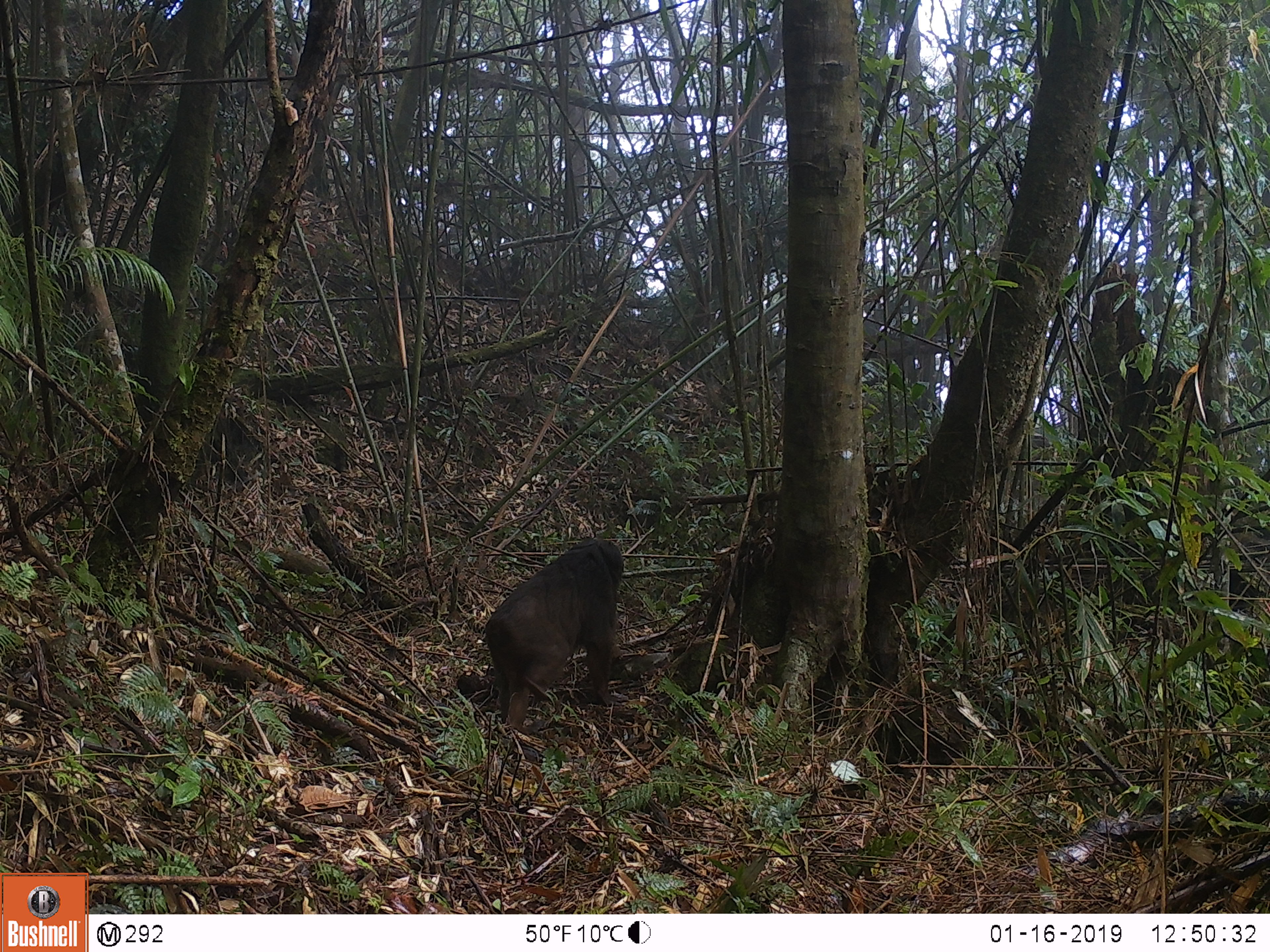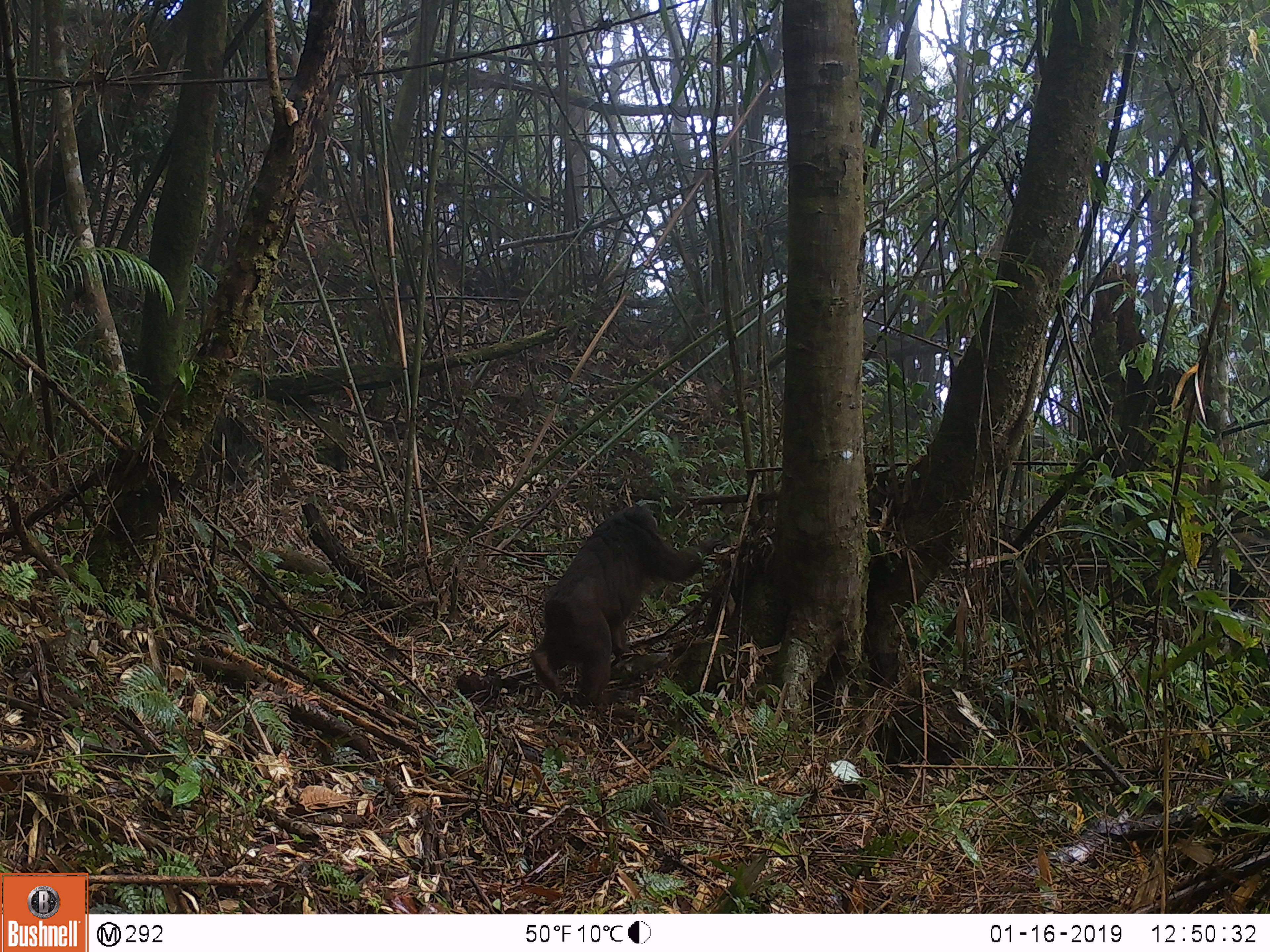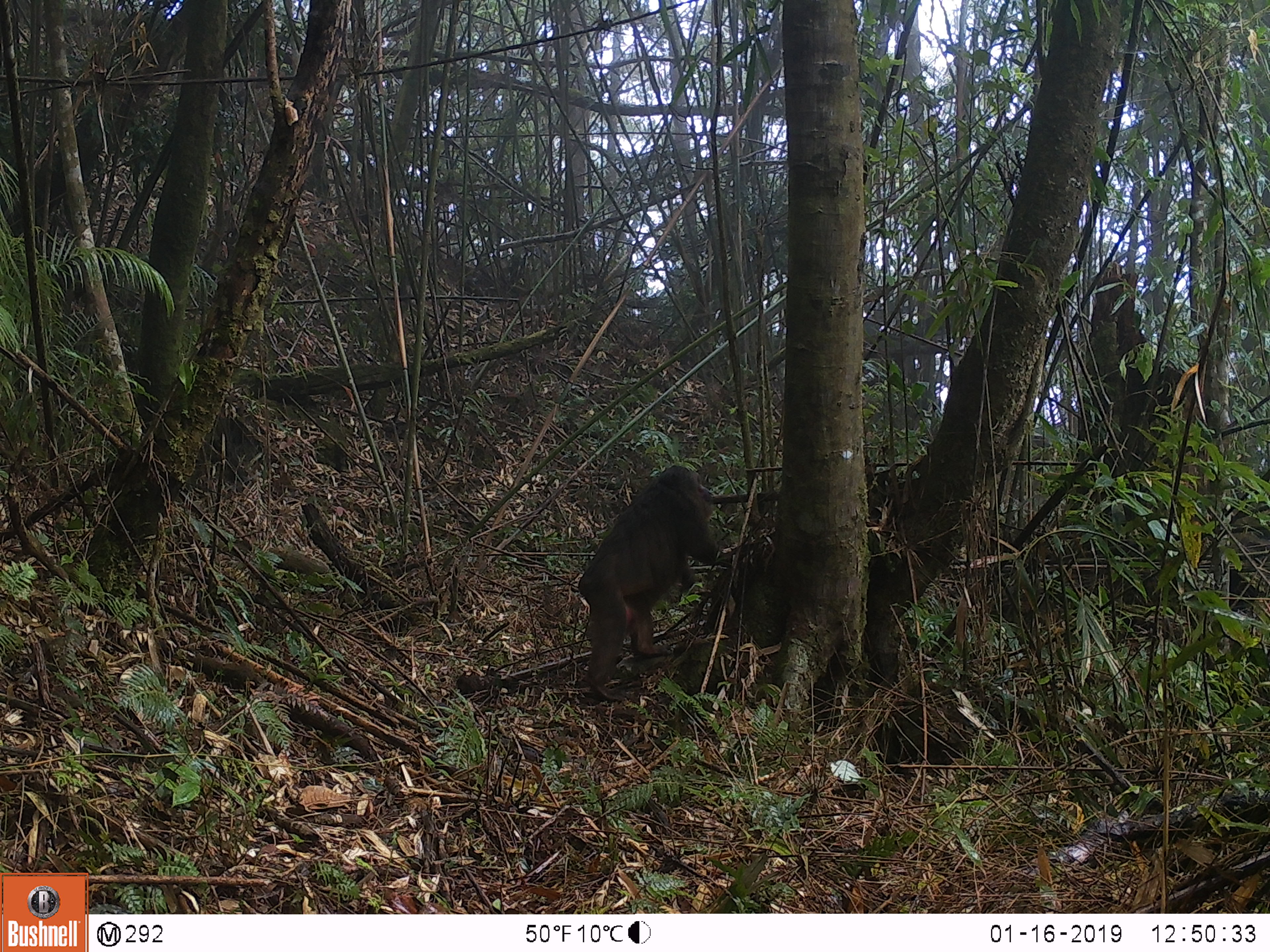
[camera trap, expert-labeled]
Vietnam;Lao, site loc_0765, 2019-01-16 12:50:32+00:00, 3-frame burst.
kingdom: Animalia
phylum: Chordata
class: Mammalia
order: Primates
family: Cercopithecidae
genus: Macaca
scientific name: Macaca arctoides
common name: stump-tailed macaque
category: stump tailed macaque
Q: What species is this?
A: Stump tailed macaque (stump-tailed macaque) (Macaca arctoides).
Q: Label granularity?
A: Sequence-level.